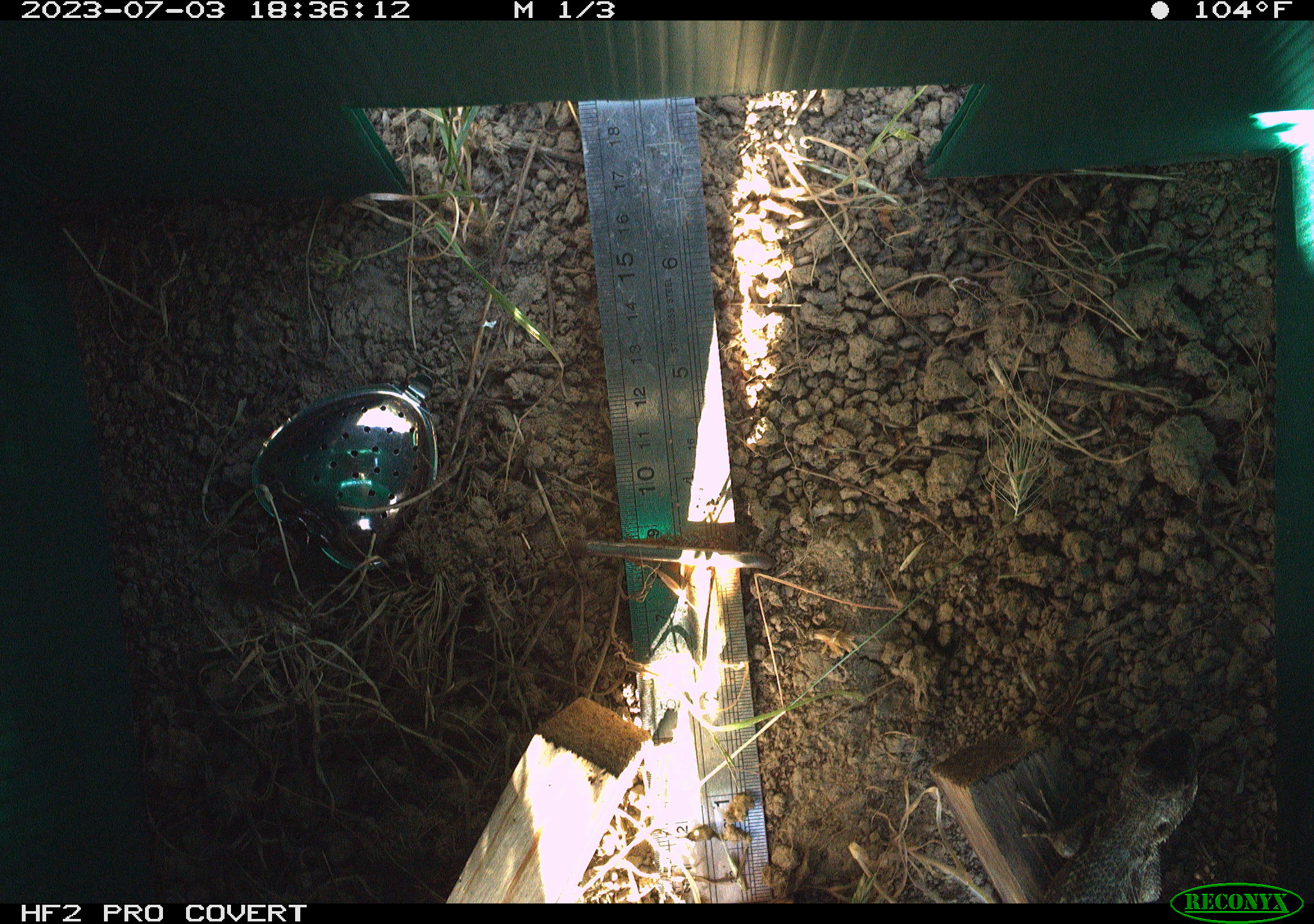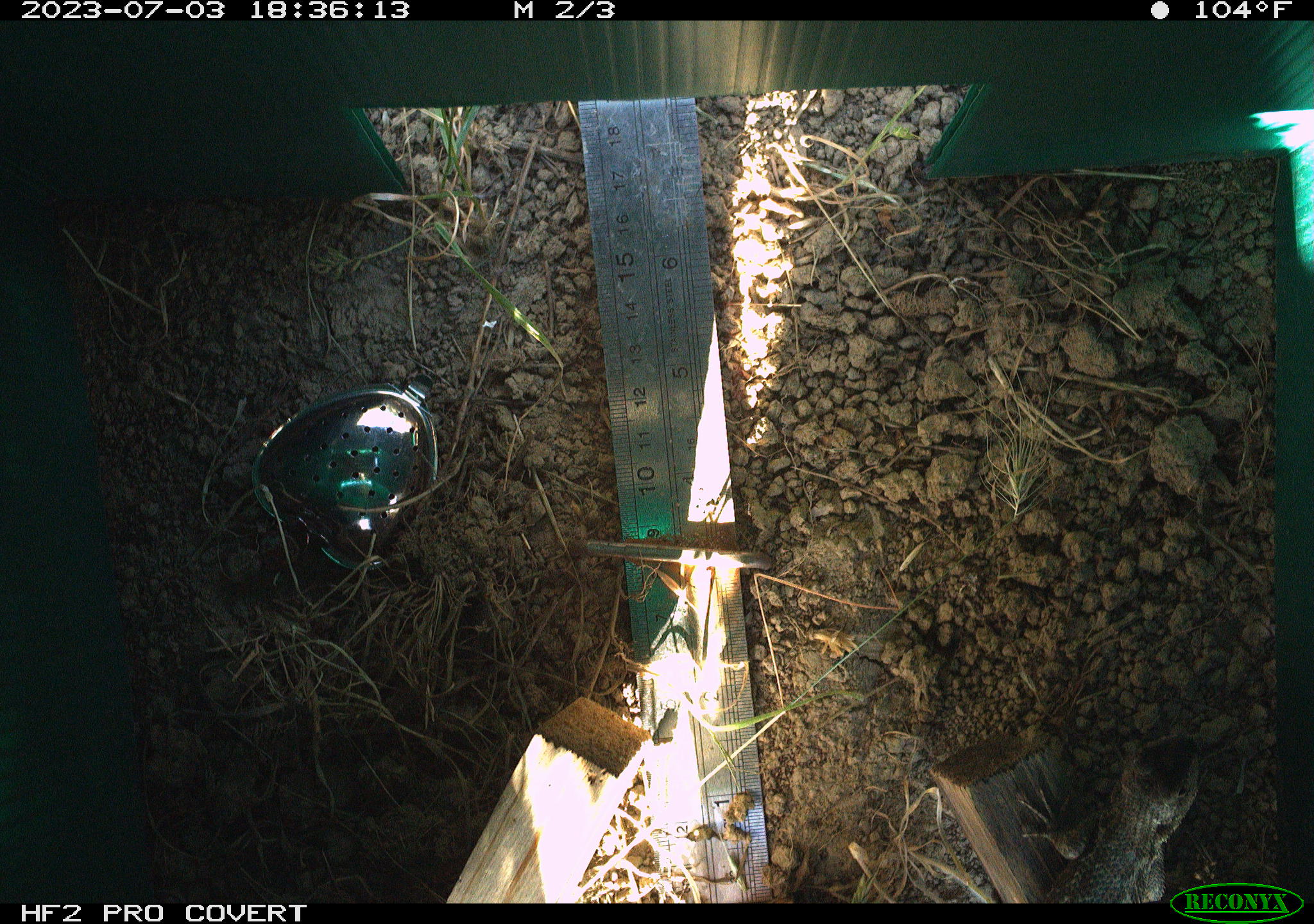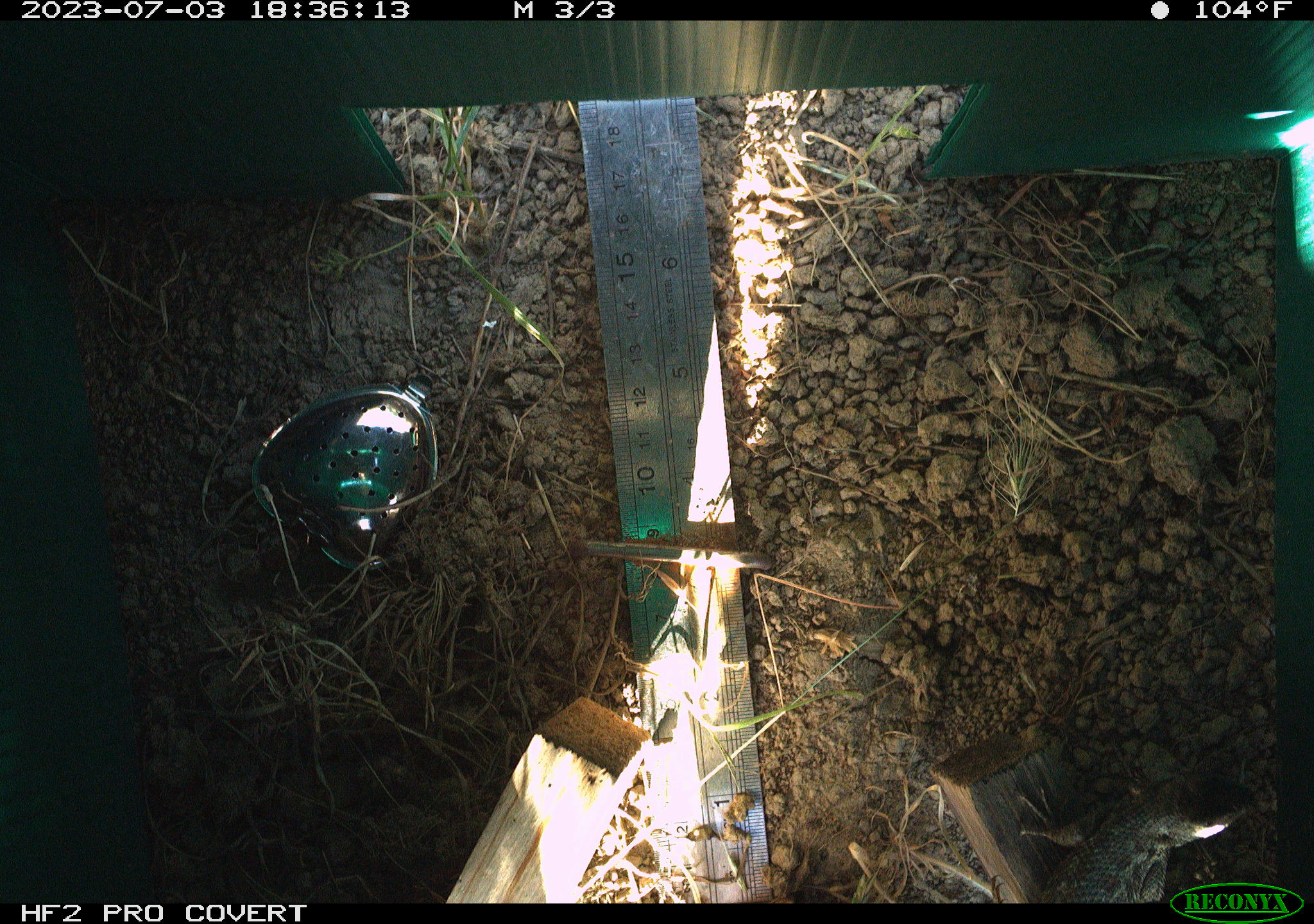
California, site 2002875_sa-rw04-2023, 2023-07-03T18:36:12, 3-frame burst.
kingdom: Animalia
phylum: Chordata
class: Reptilia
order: Squamata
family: Phrynosomatidae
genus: Sceloporus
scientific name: Sceloporus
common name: spiny lizards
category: sceloporus species